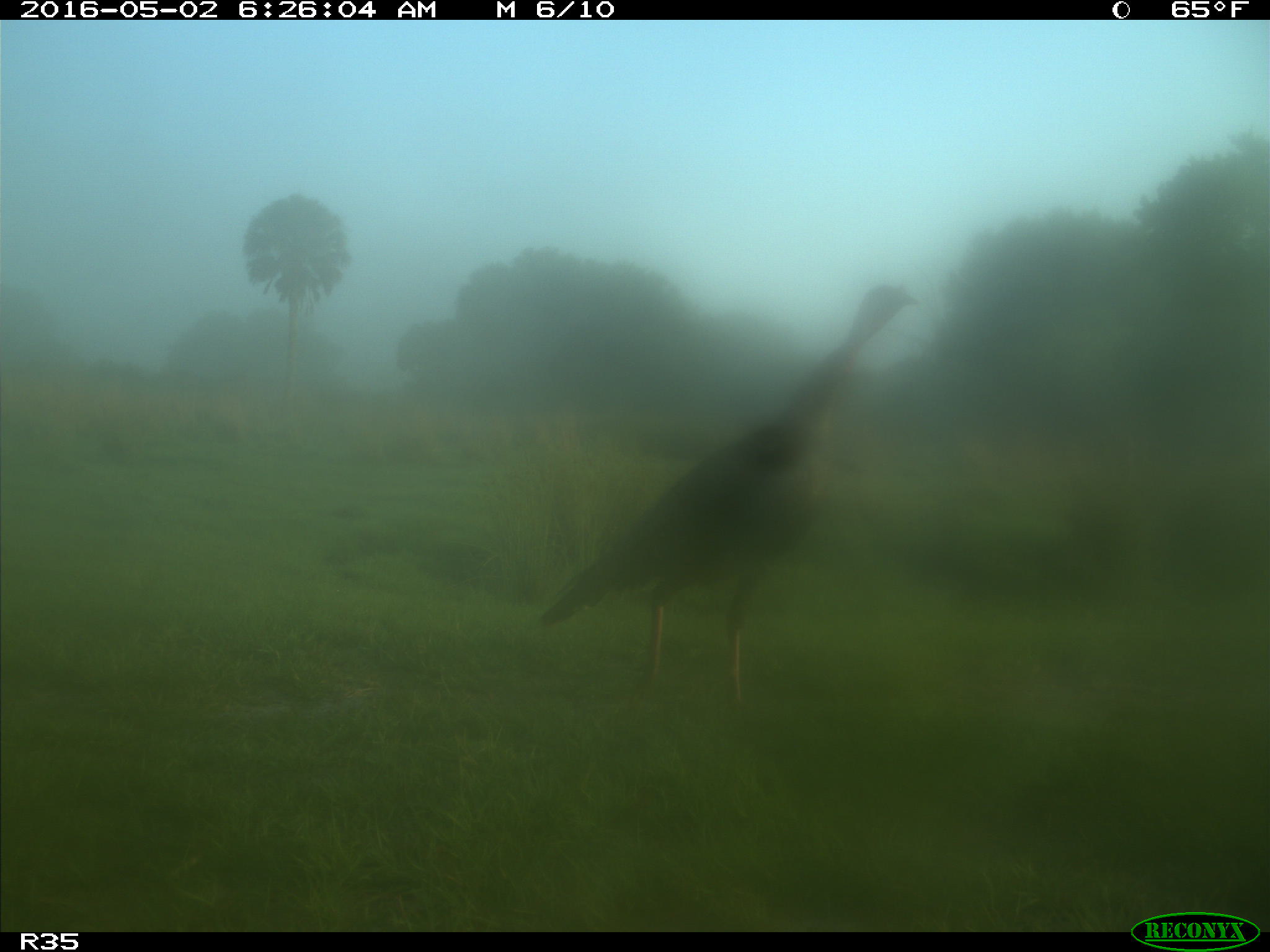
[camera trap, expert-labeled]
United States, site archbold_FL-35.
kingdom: Animalia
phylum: Chordata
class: Aves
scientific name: Aves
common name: birds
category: unidentified bird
Unidentified bird (birds) (Aves).